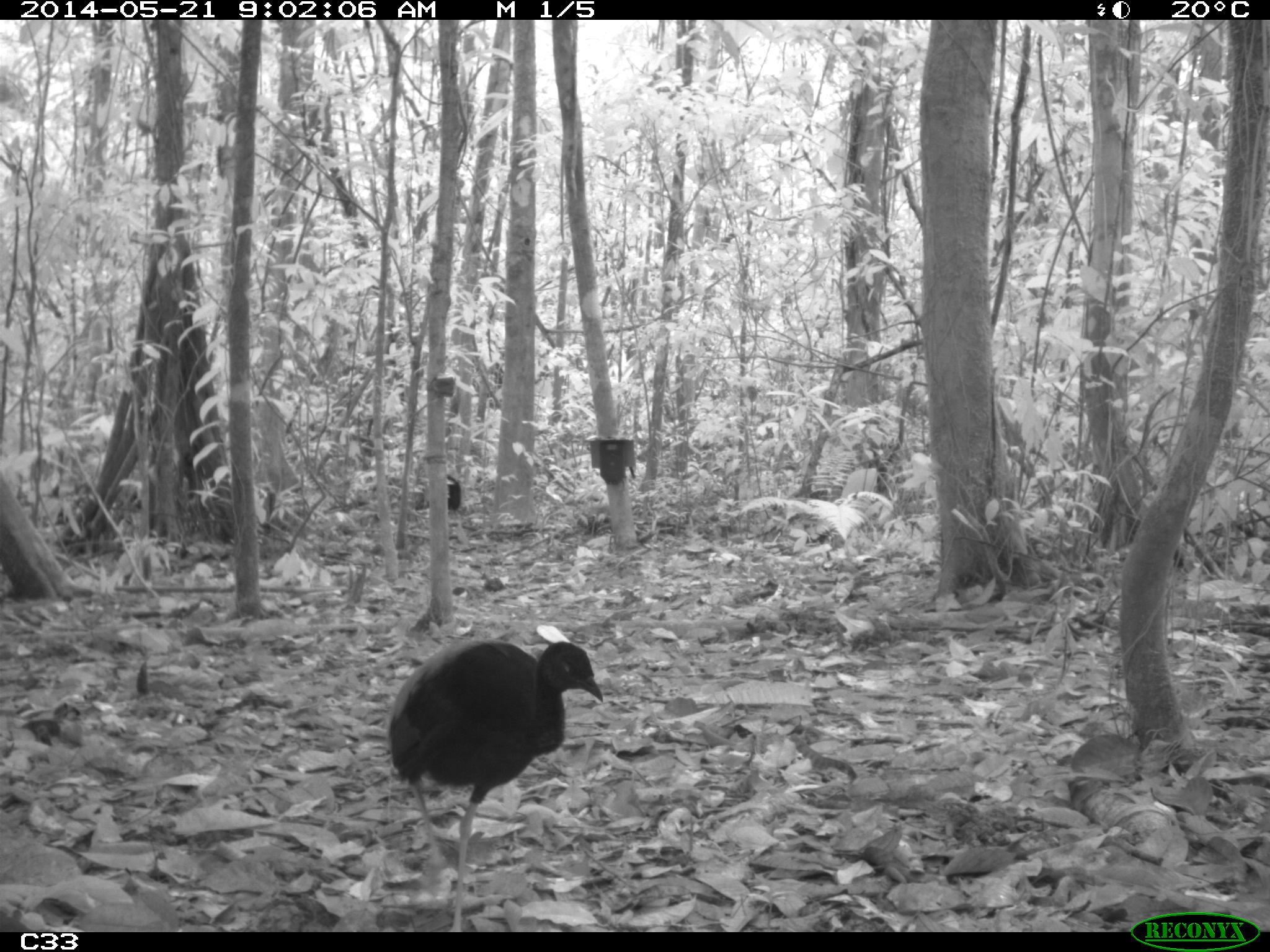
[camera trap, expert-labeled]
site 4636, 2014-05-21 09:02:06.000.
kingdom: Animalia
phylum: Chordata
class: Aves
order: Gruiformes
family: Psophiidae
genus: Psophia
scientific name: Psophia crepitans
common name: gray-winged trumpeter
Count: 2.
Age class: adult.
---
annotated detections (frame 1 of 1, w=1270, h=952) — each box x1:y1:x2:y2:
psophia crepitans: 363:631:604:932